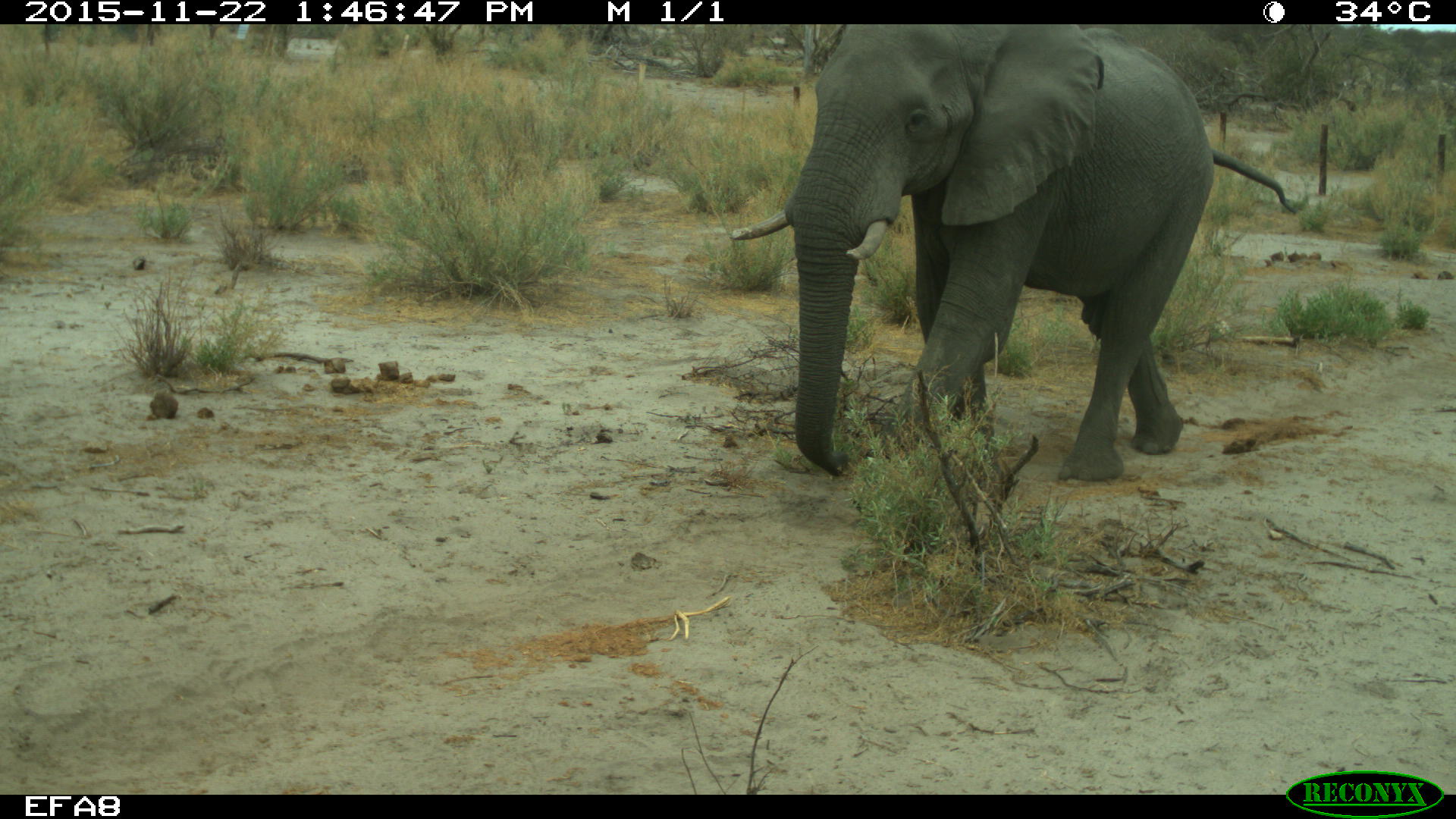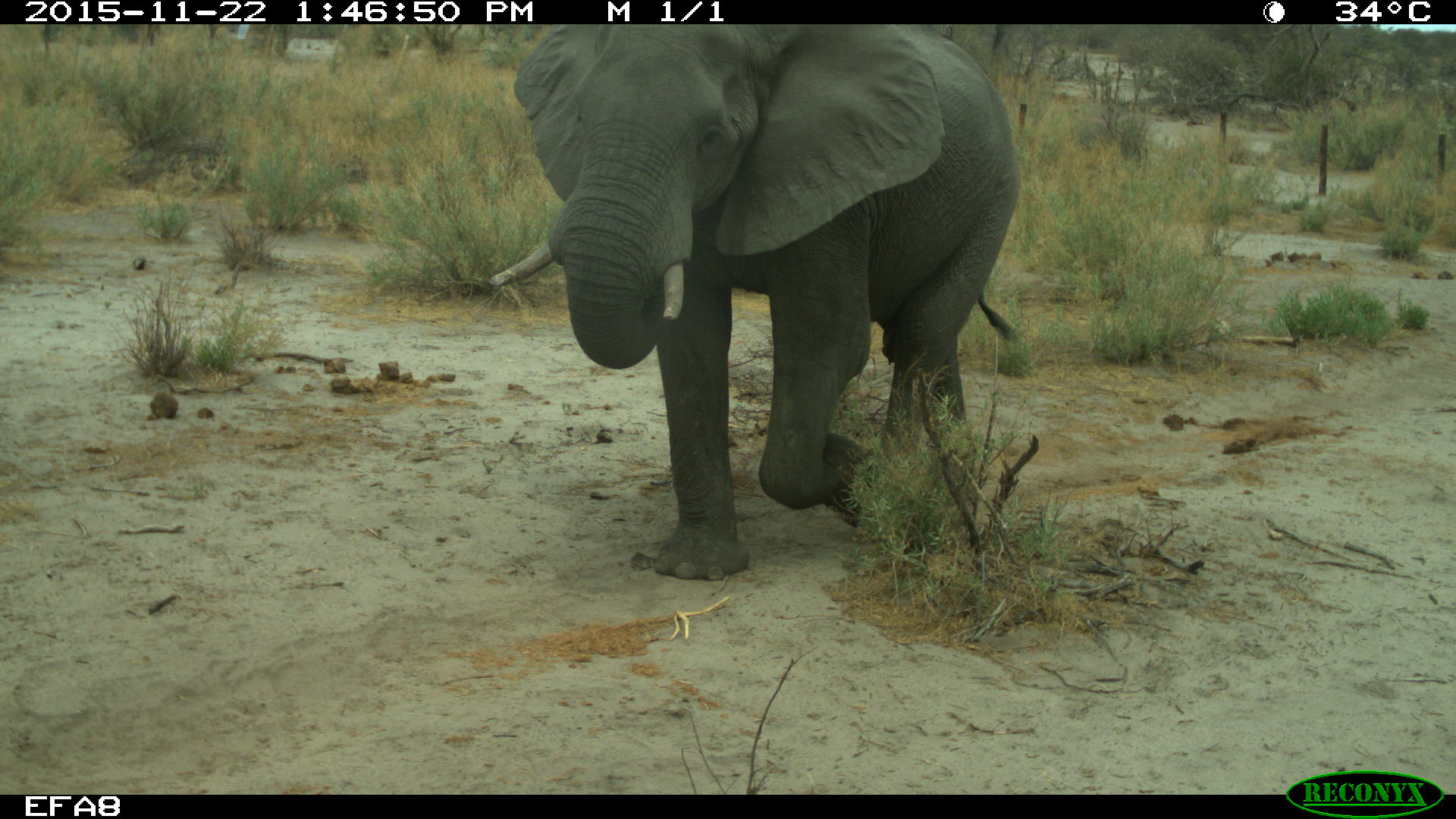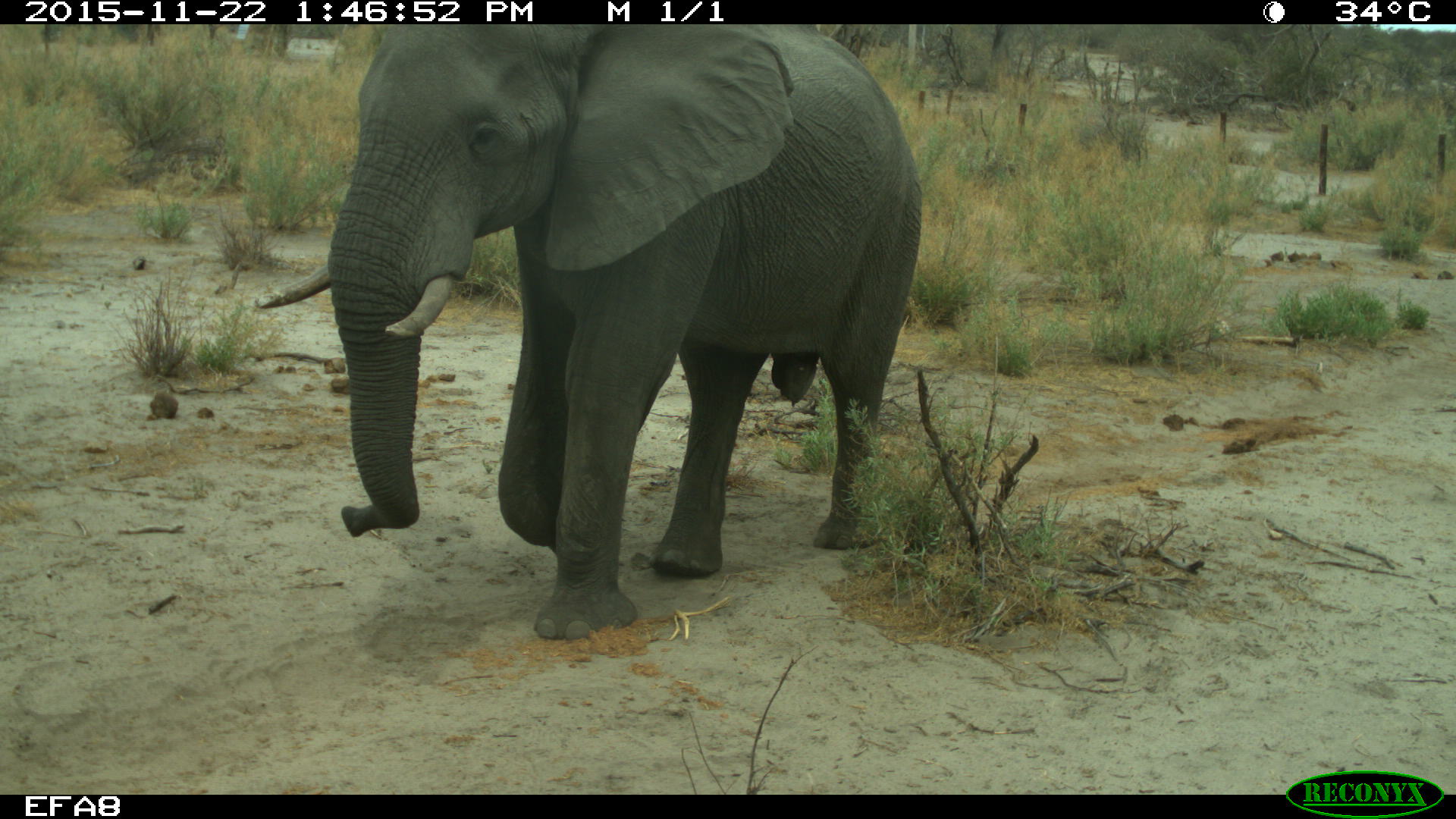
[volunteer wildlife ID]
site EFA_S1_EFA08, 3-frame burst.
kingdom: Animalia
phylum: Chordata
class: Mammalia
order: Proboscidea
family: Elephantidae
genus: Loxodonta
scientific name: Loxodonta africana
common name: african bush elephant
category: elephant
Elephant (african bush elephant) (Loxodonta africana), count 1. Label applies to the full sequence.